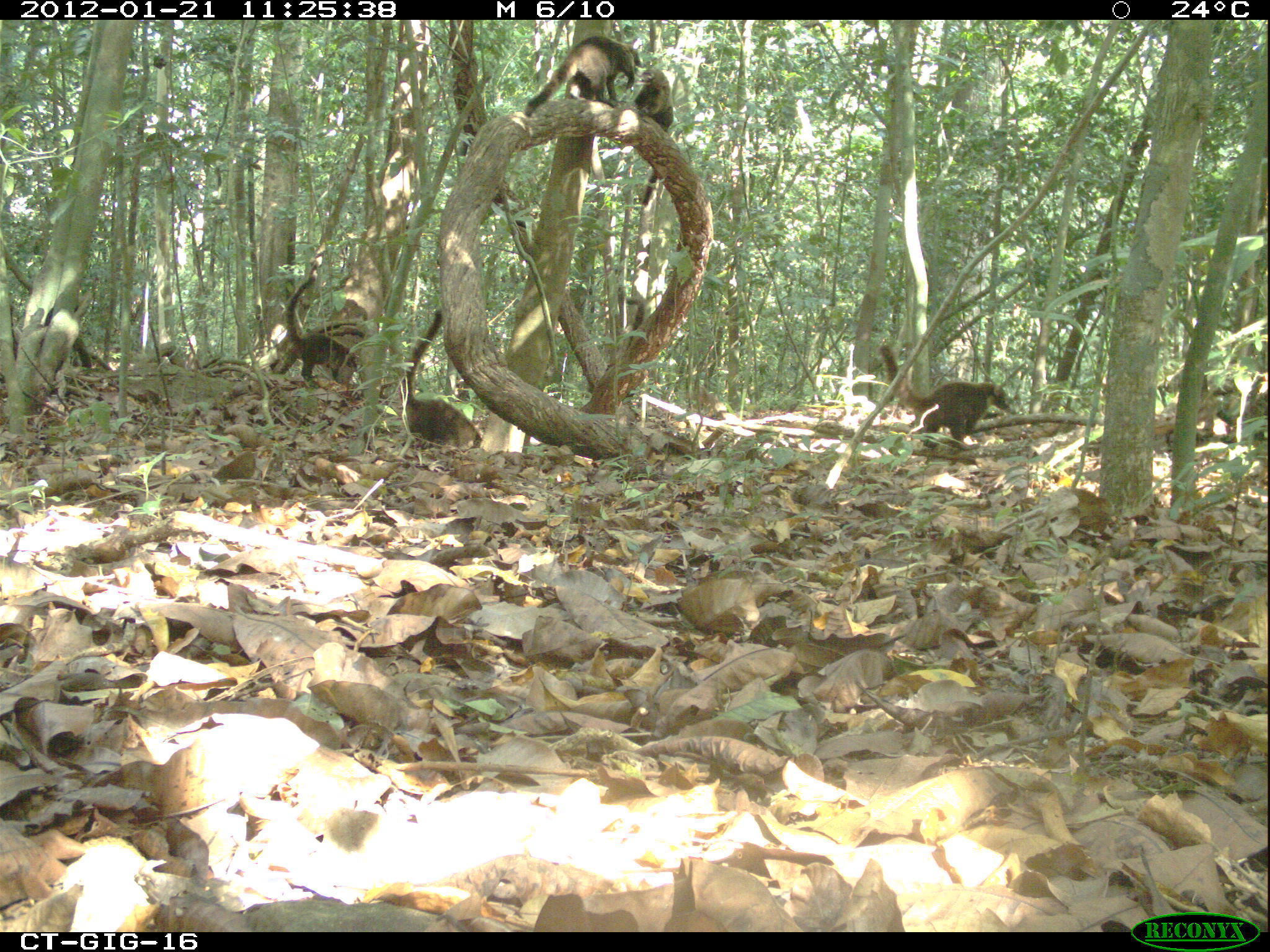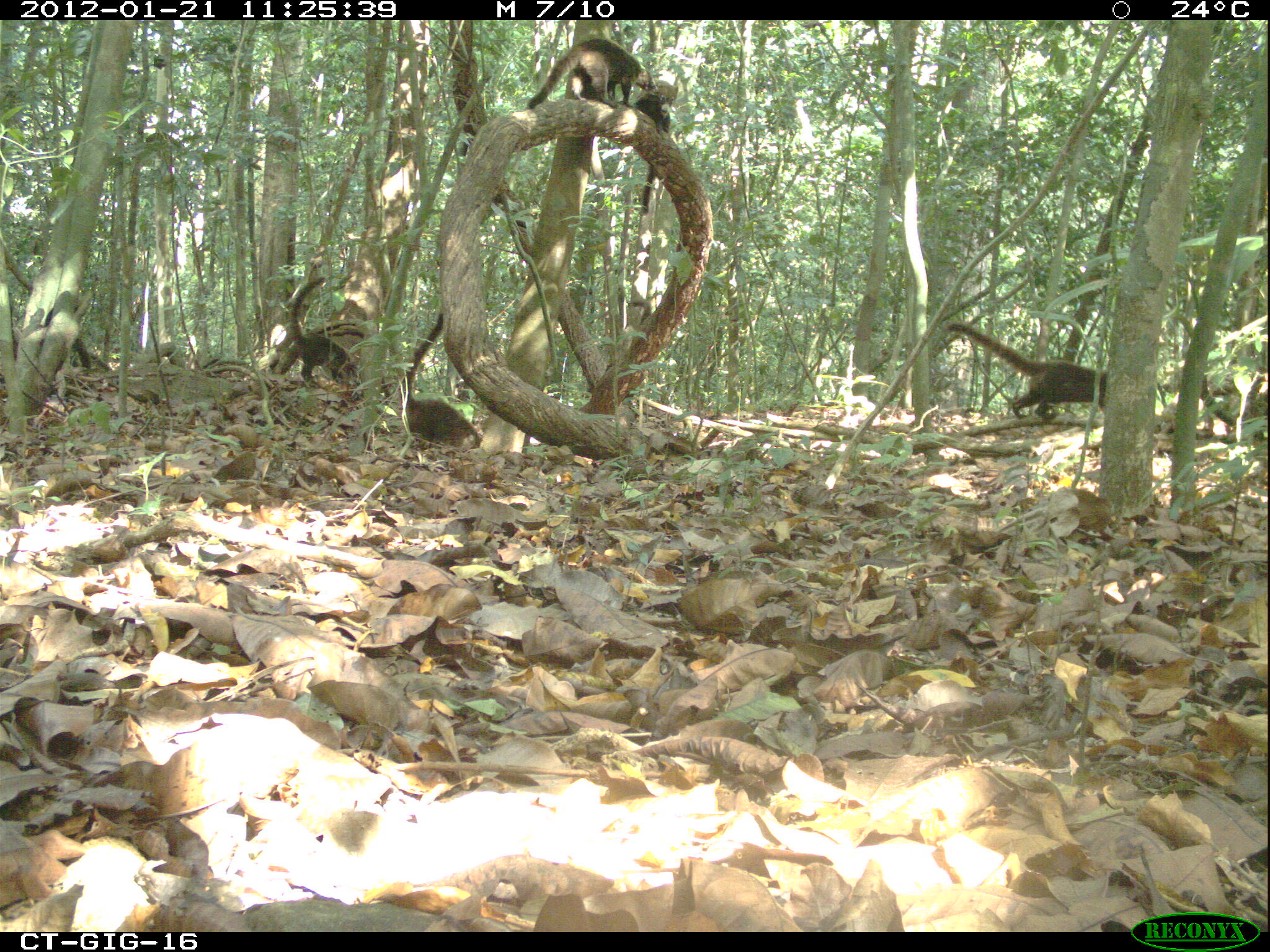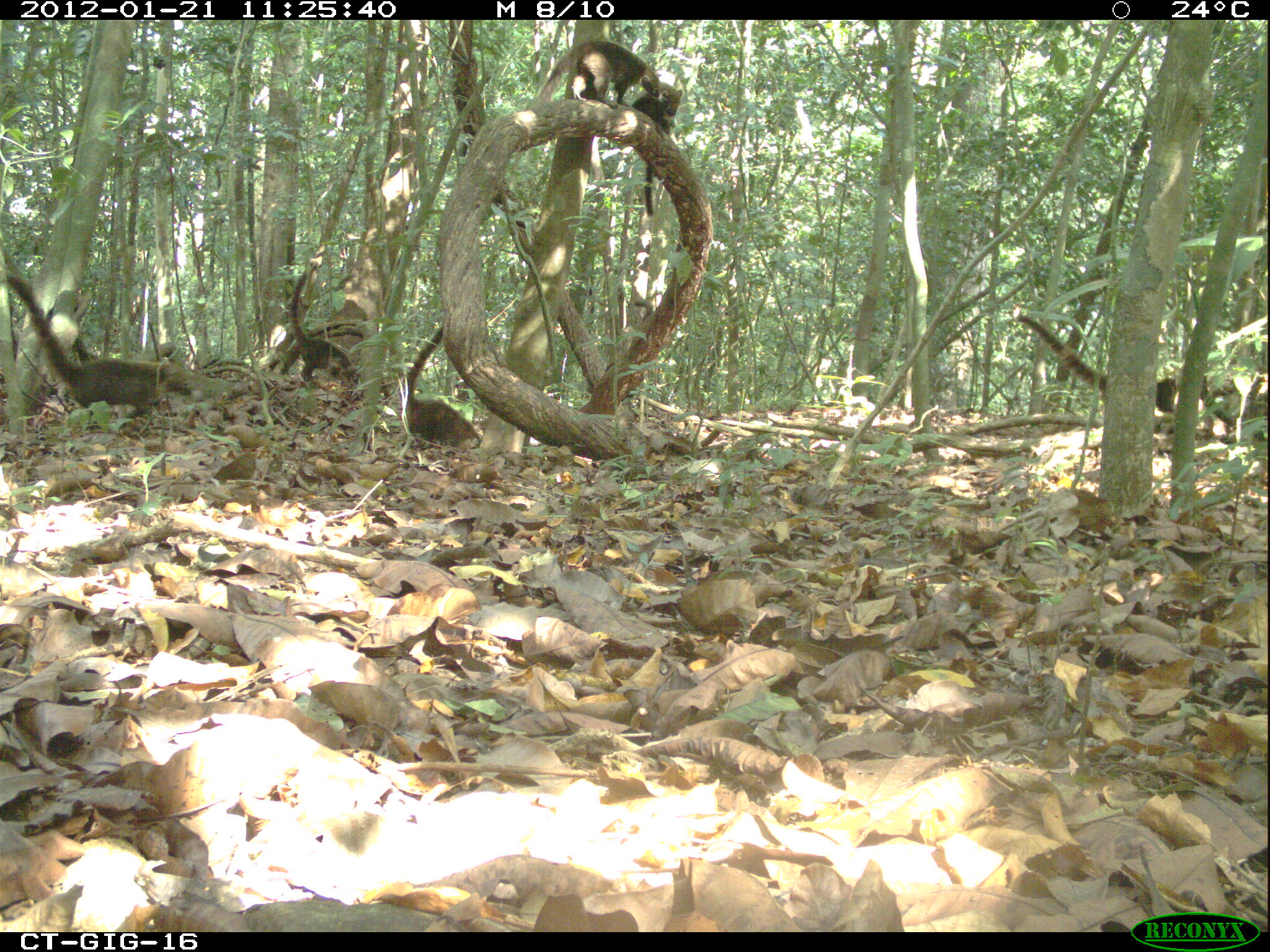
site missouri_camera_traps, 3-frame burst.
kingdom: Animalia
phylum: Chordata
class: Mammalia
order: Carnivora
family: Procyonidae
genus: Nasua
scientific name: Nasua narica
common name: white-nosed coati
White-nosed coati (Nasua narica). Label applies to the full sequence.